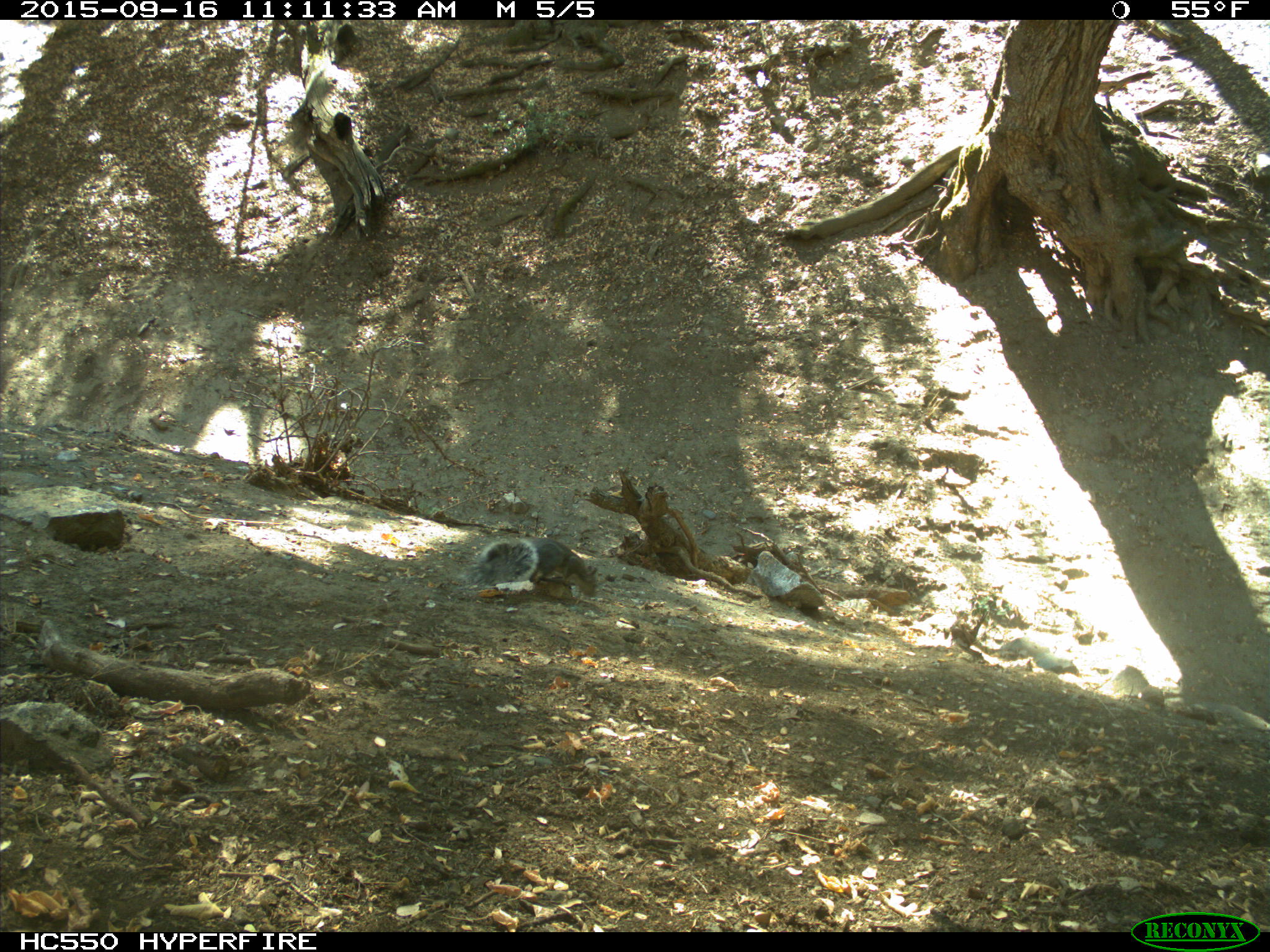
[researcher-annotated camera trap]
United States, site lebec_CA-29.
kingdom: Animalia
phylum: Chordata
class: Mammalia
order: Rodentia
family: Sciuridae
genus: Sciurus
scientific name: Sciurus carolinensis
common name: eastern gray squirrel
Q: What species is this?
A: Sciurus carolinensis (eastern gray squirrel).